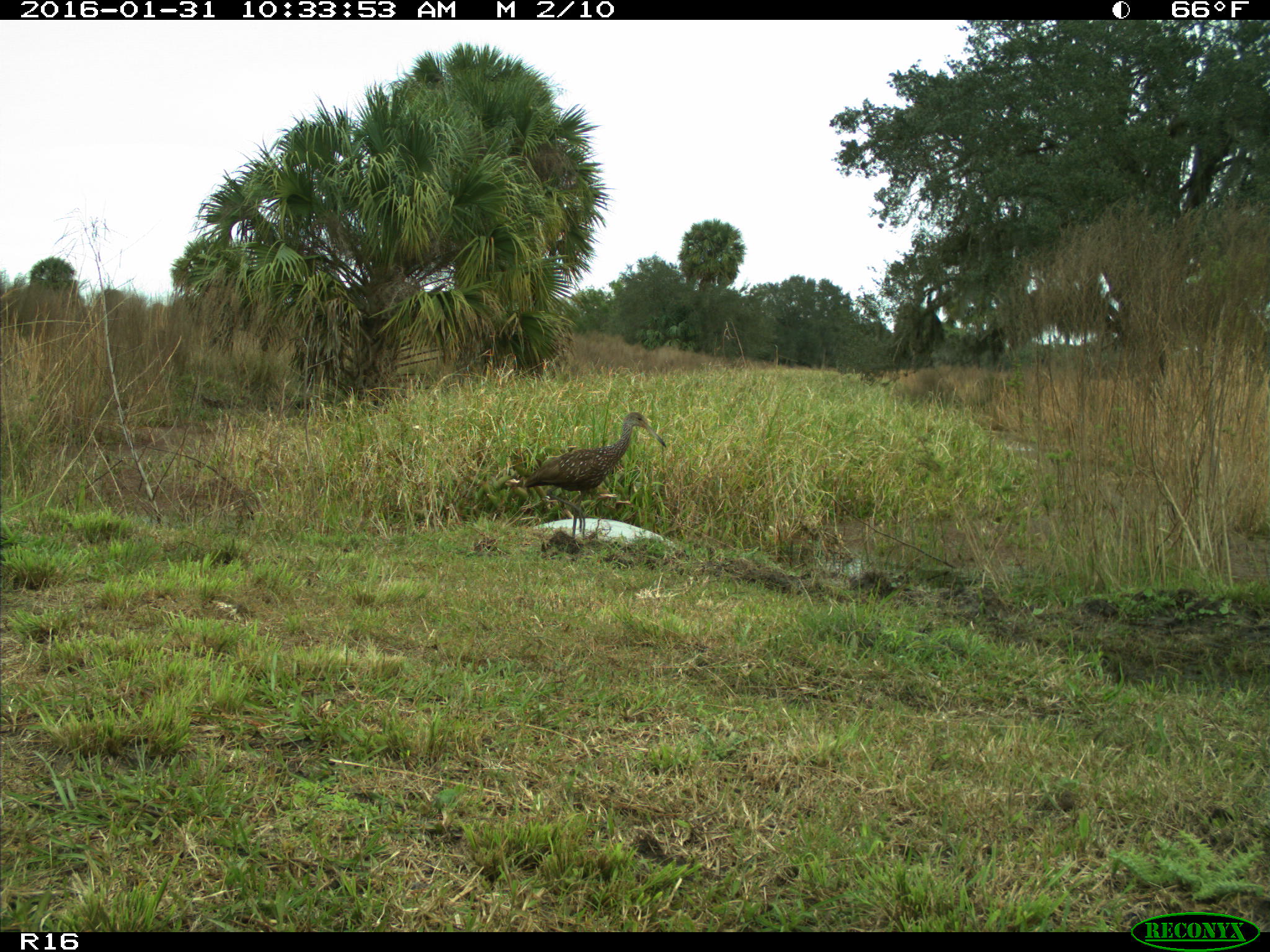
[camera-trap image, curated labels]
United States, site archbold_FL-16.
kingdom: Animalia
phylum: Chordata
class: Aves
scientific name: Aves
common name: birds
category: unidentified bird